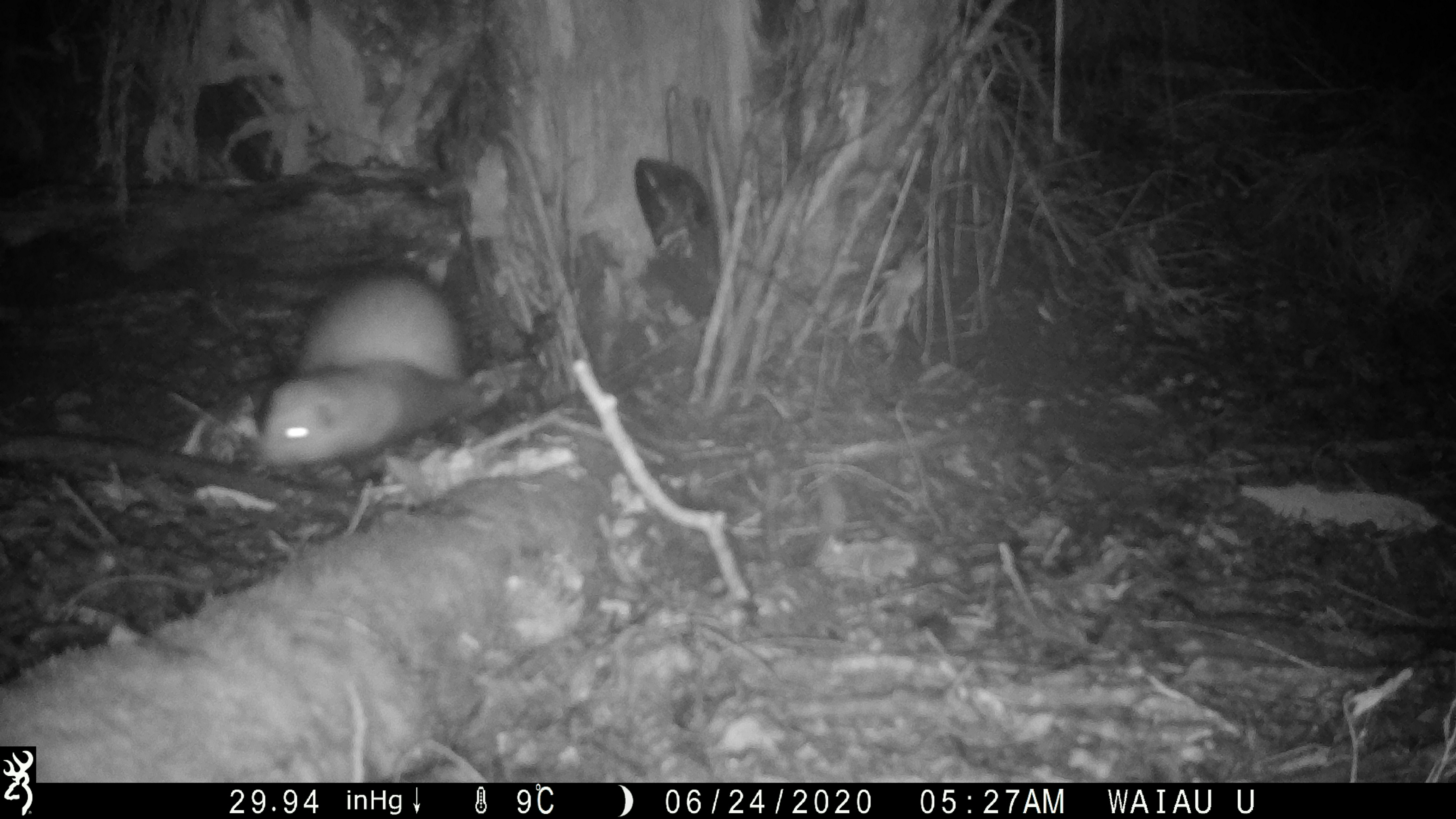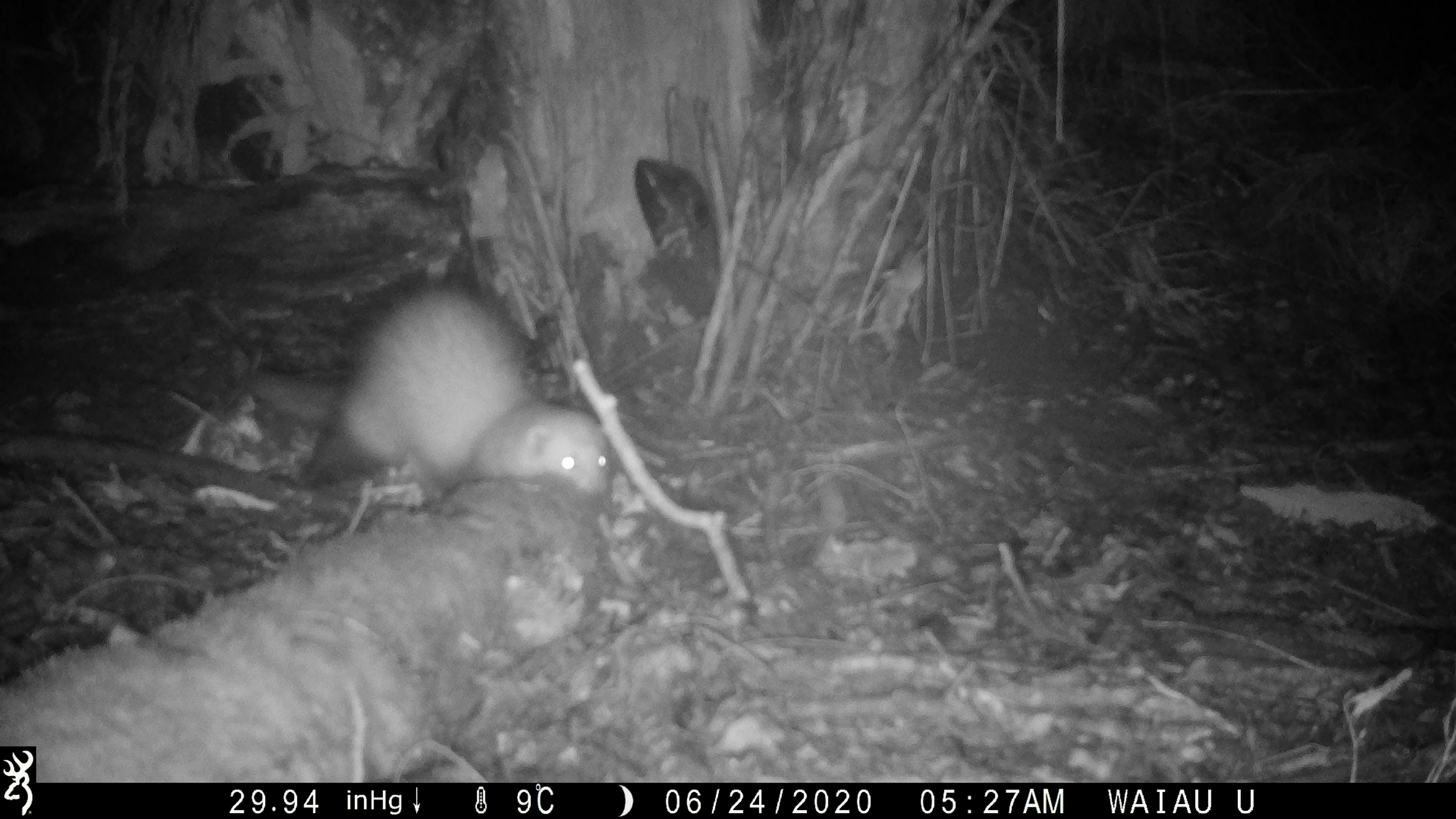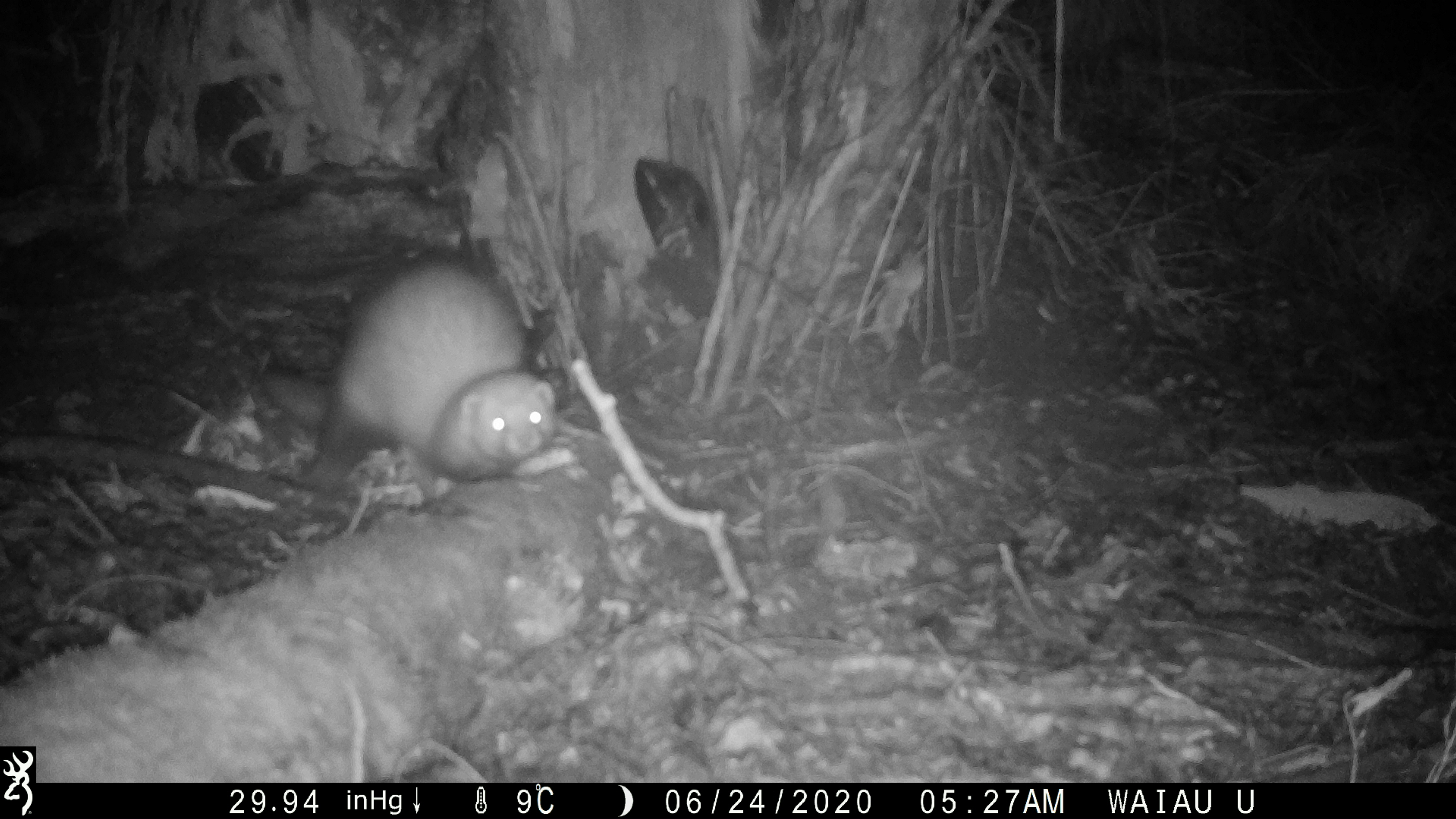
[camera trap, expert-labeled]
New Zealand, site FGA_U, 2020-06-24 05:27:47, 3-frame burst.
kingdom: Animalia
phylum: Chordata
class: Mammalia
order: Carnivora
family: Mustelidae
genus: Mustela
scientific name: Mustela furo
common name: ferret